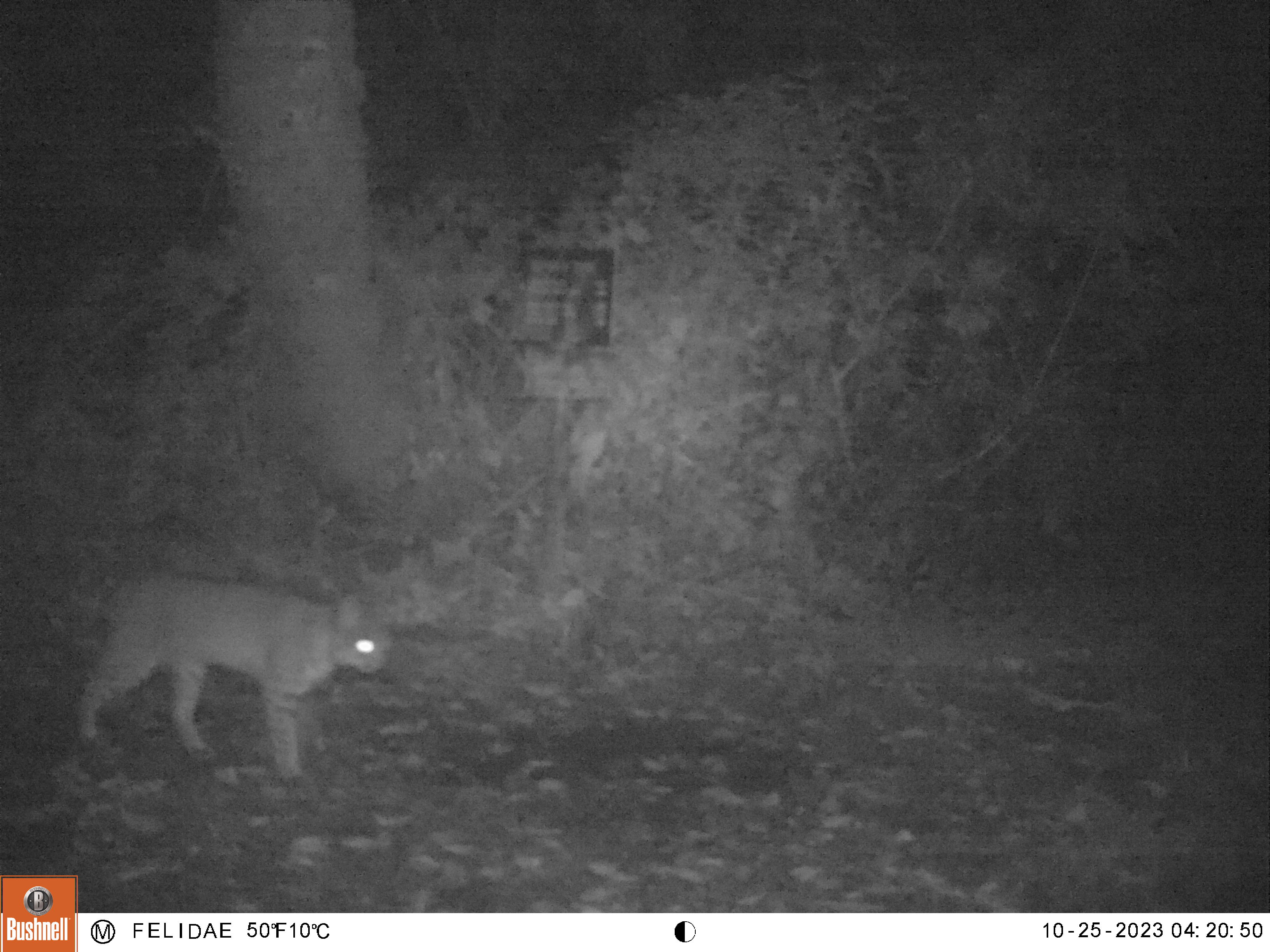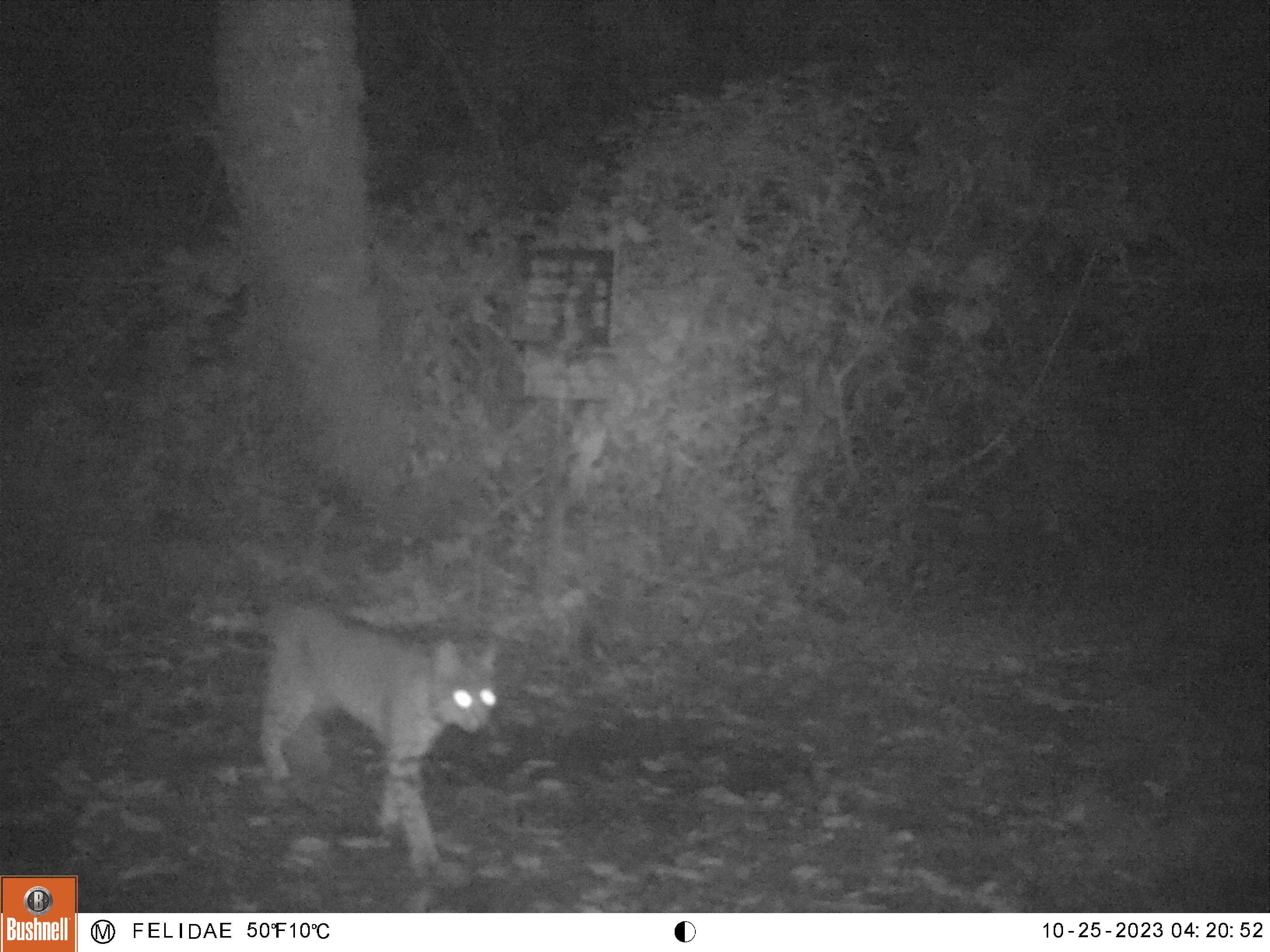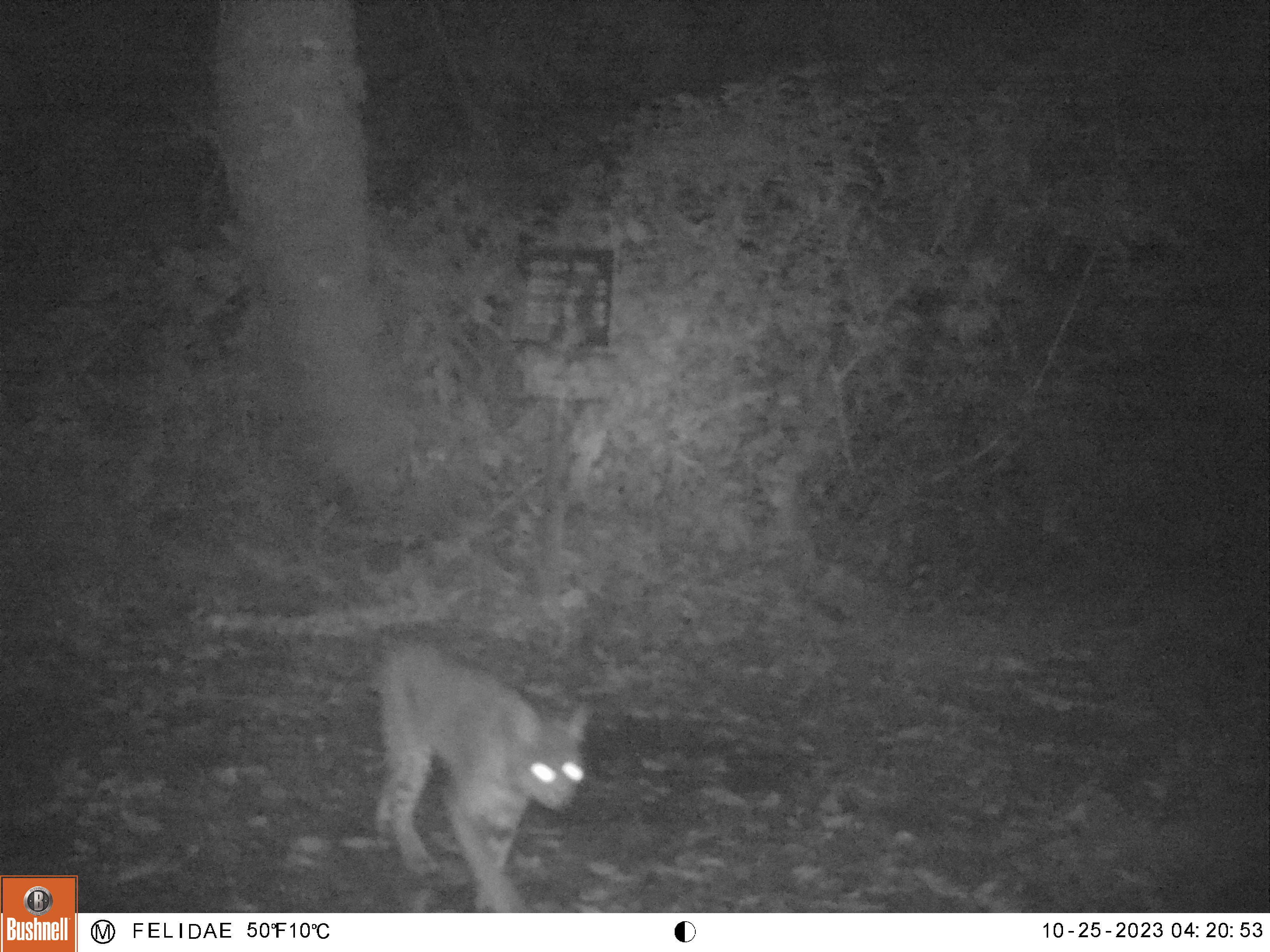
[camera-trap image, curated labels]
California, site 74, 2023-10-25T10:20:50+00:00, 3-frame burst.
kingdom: Animalia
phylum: Chordata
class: Mammalia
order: Carnivora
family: Felidae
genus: Lynx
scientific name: Lynx rufus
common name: bobcat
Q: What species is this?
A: Bobcat (Lynx rufus).